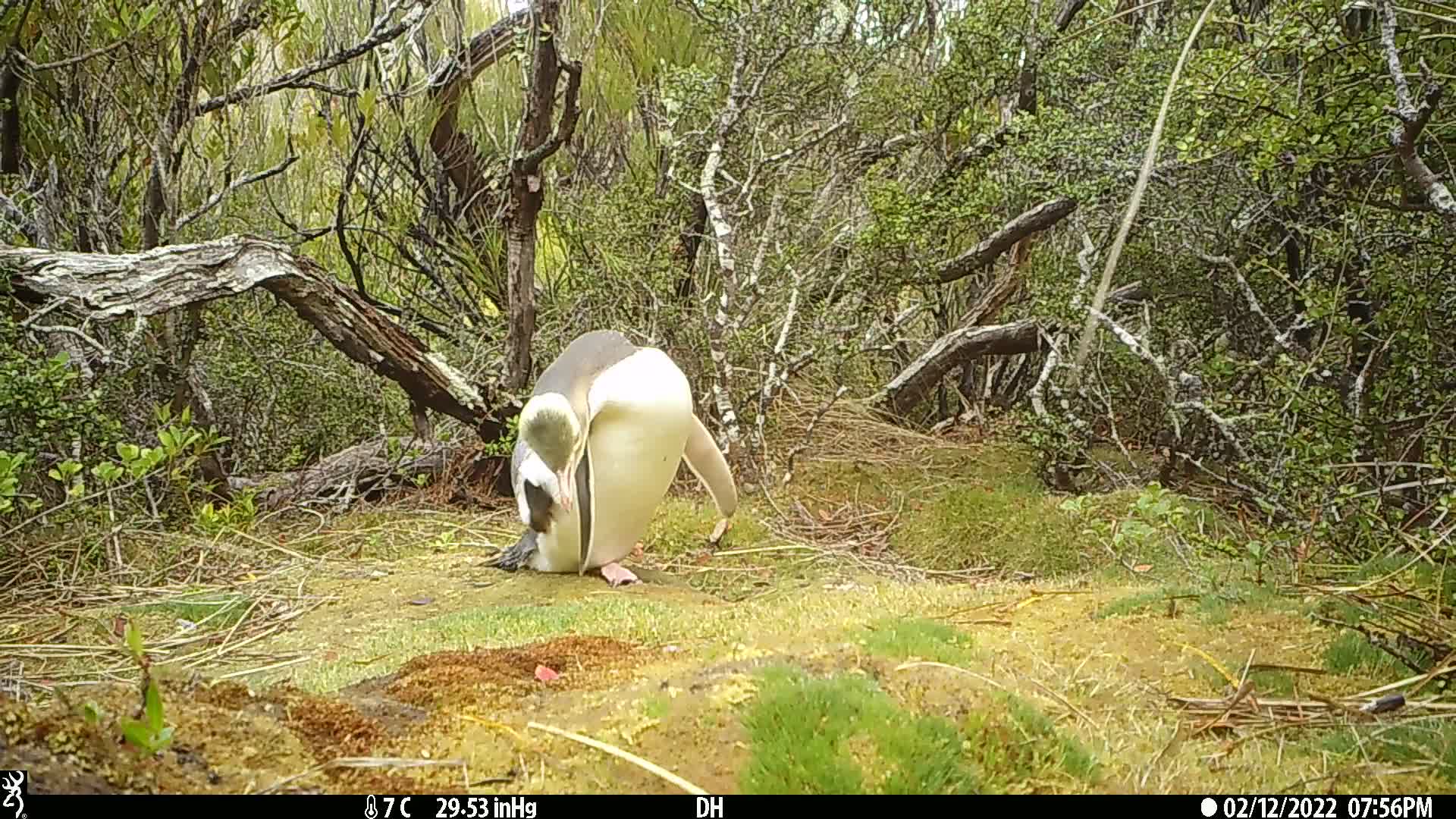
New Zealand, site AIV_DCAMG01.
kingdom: Animalia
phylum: Chordata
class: Aves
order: Sphenisciformes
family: Spheniscidae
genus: Megadyptes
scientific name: Megadyptes antipodes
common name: yellow-eyed penguin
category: yellow eyed penguin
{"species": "yellow eyed penguin (yellow-eyed penguin) (Megadyptes antipodes)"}